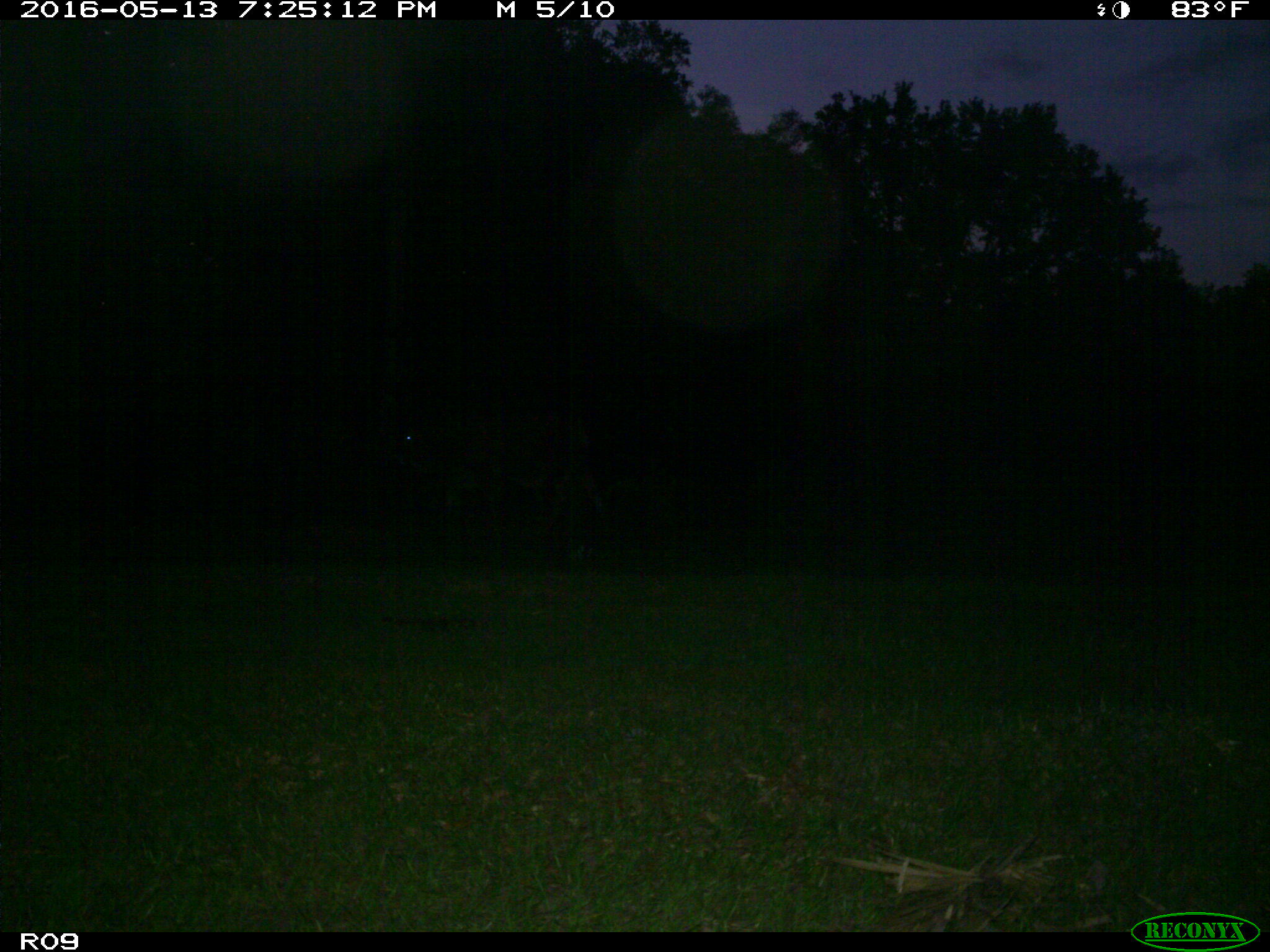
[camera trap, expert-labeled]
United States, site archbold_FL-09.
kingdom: Animalia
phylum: Chordata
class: Mammalia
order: Artiodactyla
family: Bovidae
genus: Bos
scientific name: Bos taurus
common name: domestic cow